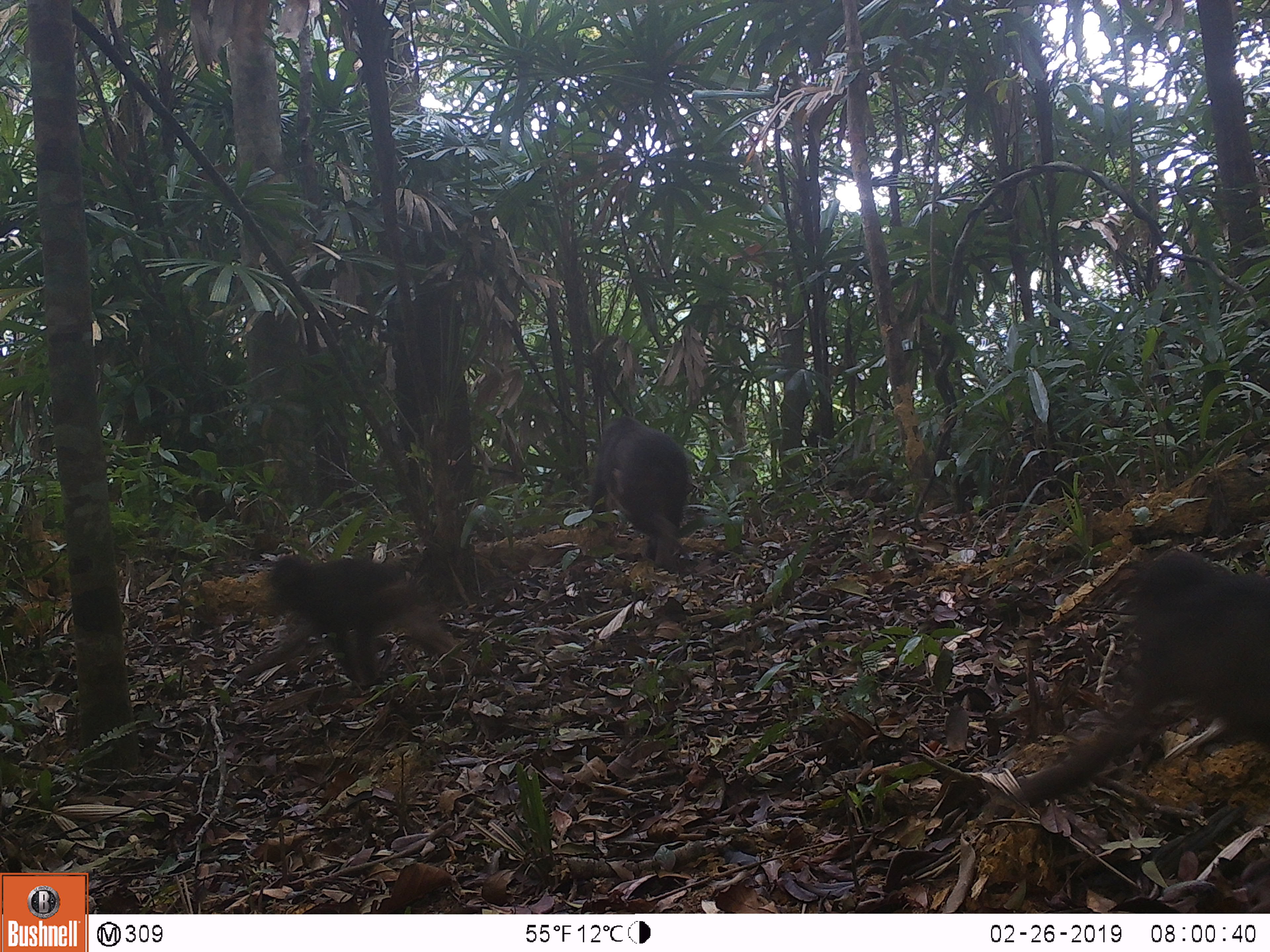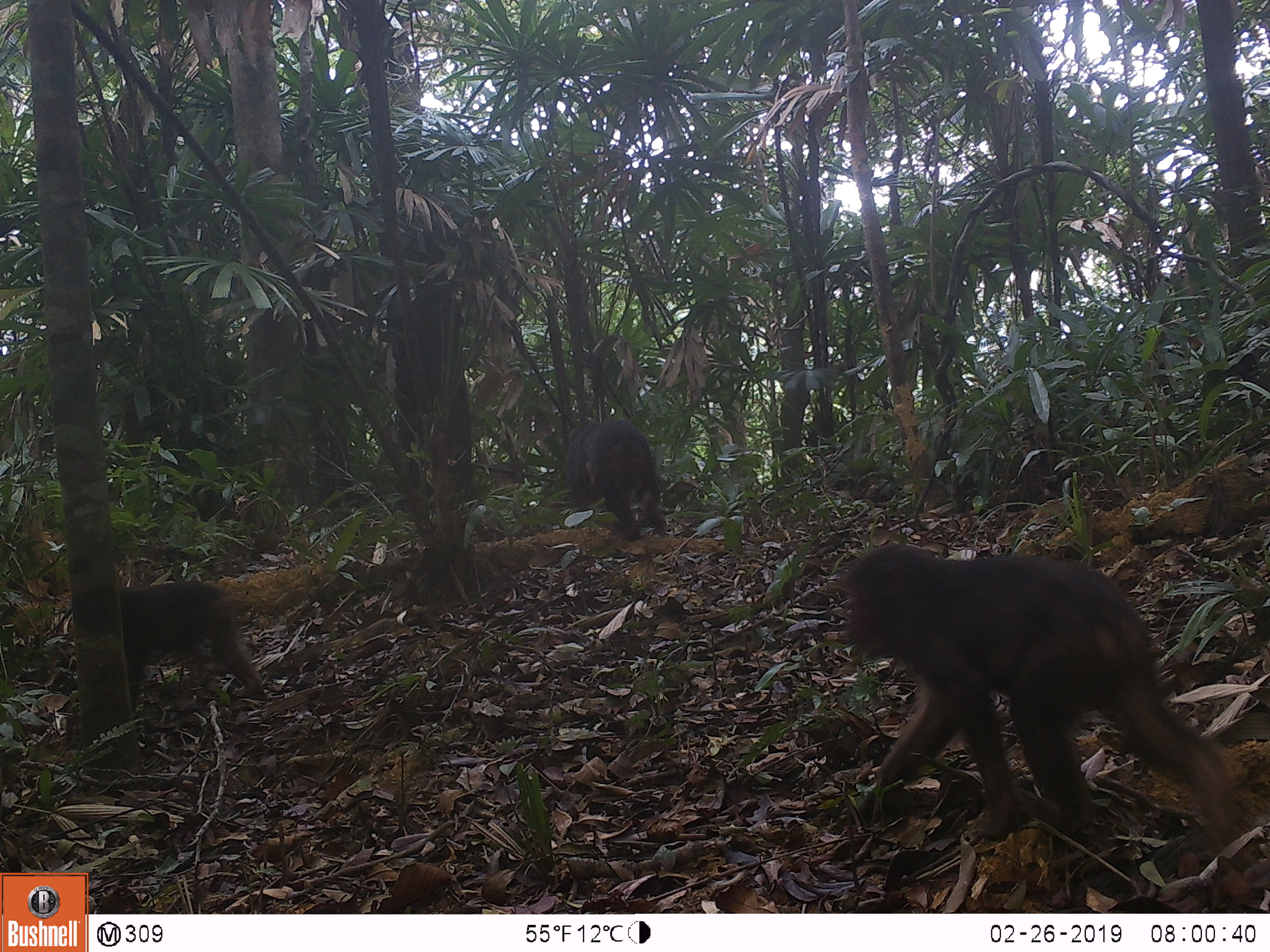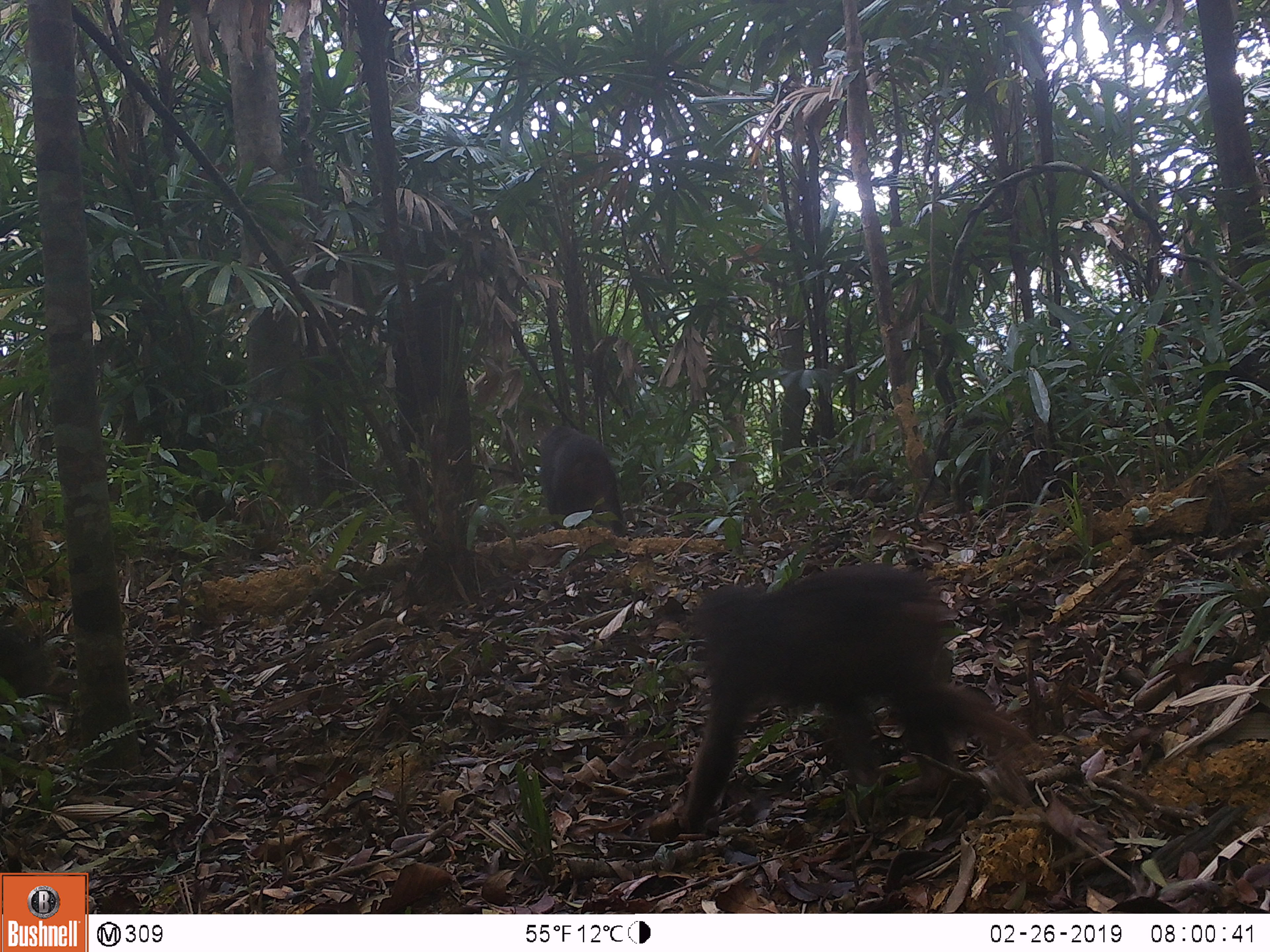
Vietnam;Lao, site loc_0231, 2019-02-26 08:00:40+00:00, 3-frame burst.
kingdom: Animalia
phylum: Chordata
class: Mammalia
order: Primates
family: Cercopithecidae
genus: Macaca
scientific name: Macaca arctoides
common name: stump-tailed macaque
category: stump tailed macaque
Stump tailed macaque (stump-tailed macaque) (Macaca arctoides). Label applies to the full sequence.